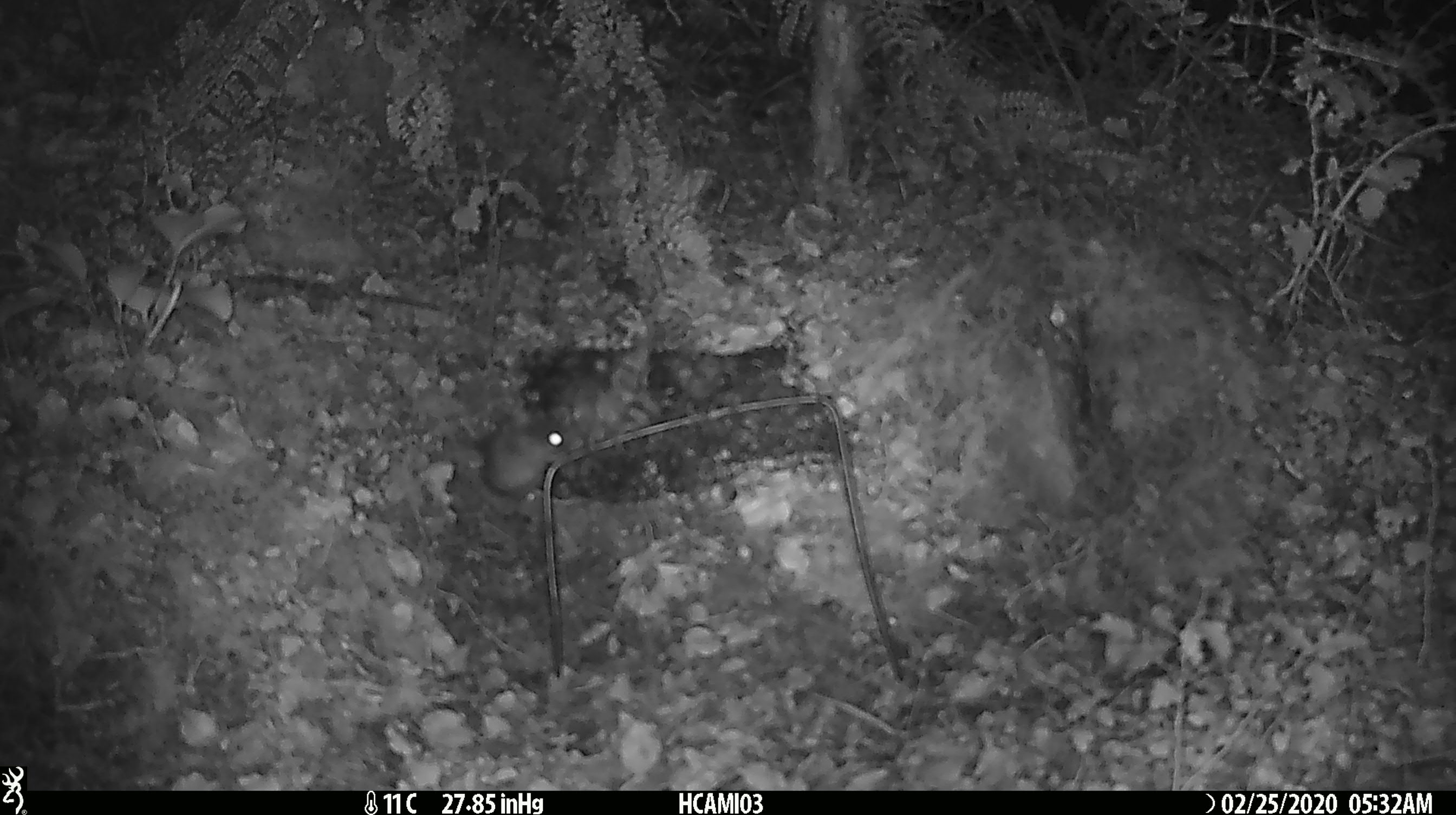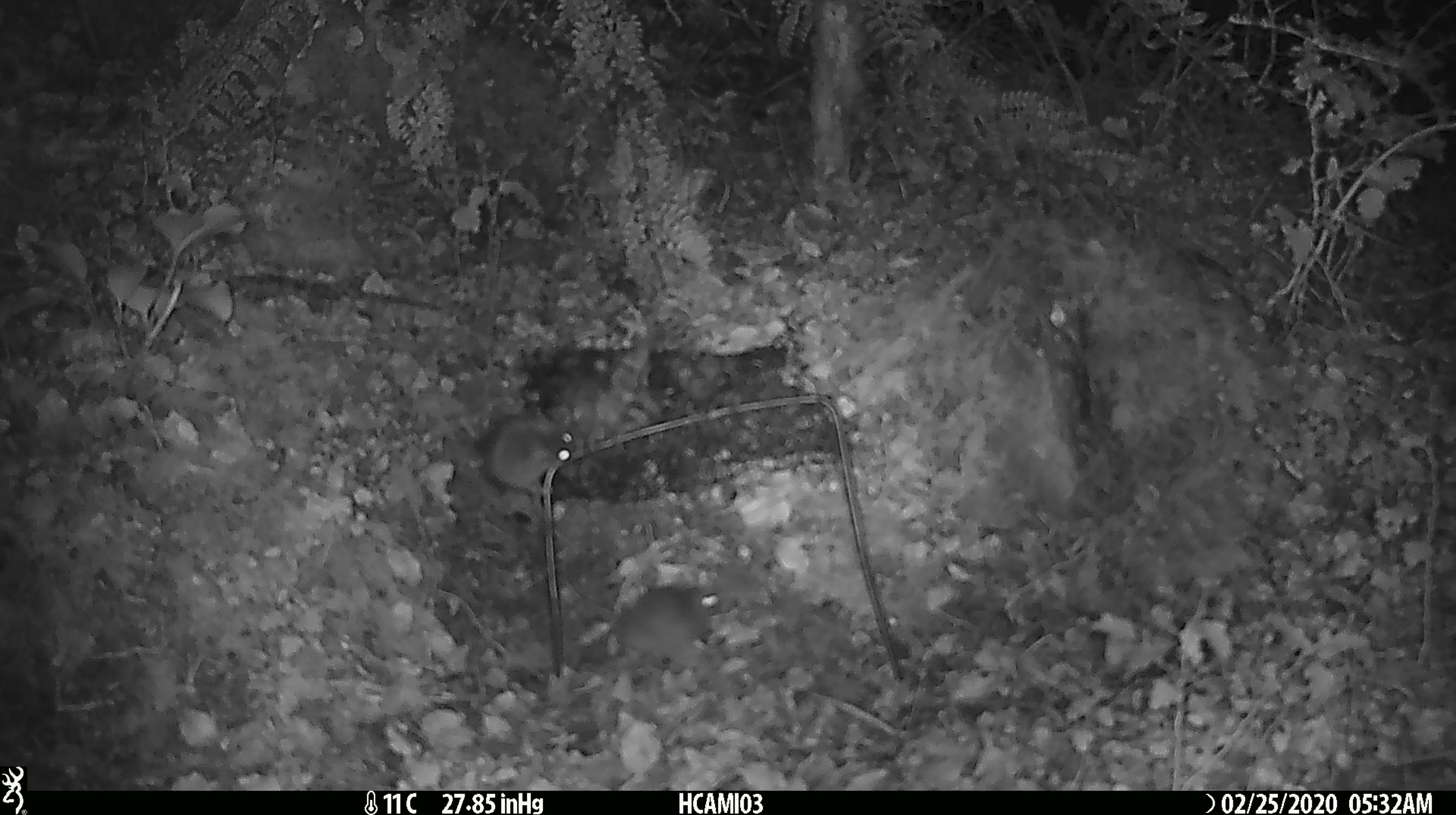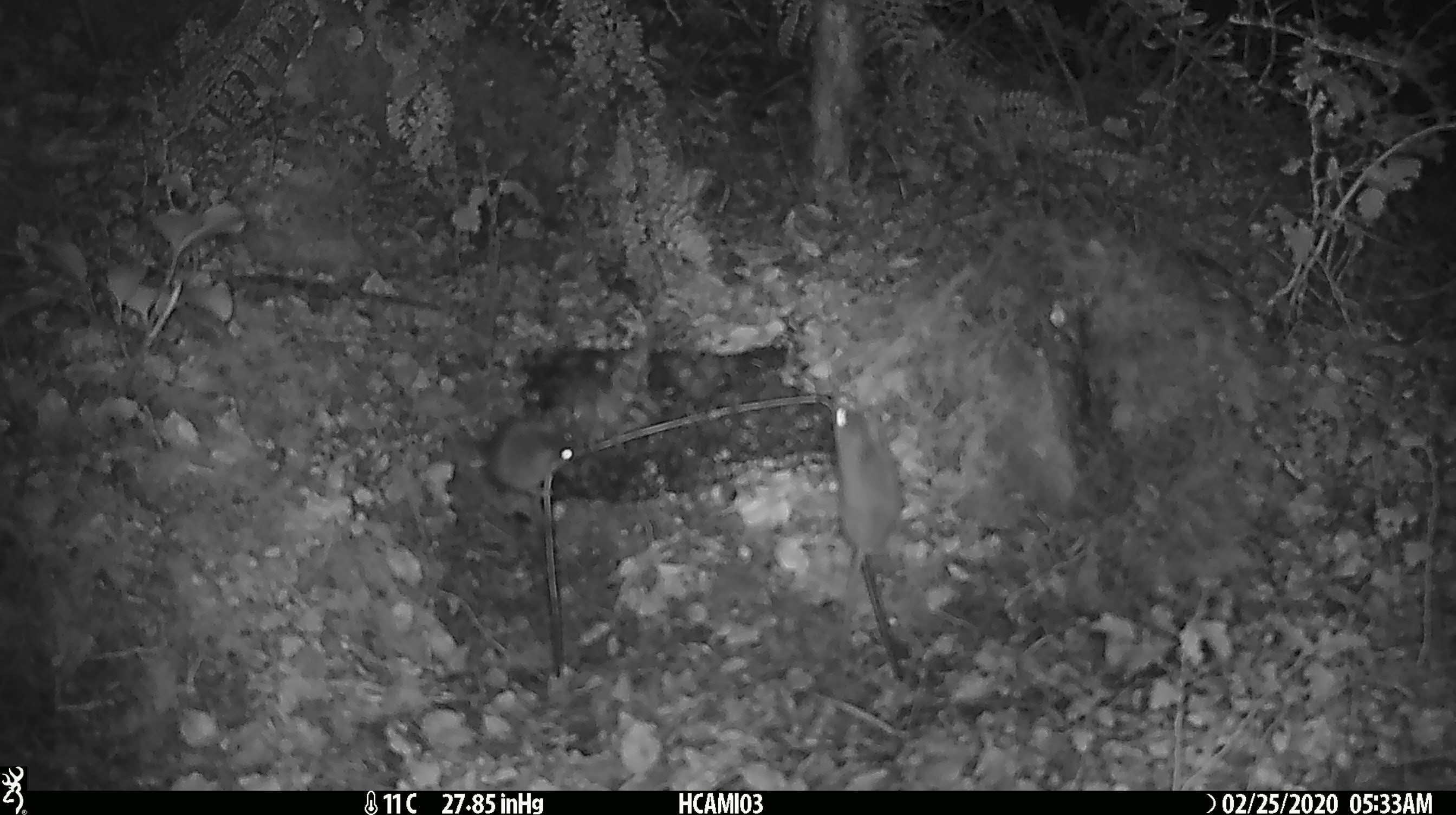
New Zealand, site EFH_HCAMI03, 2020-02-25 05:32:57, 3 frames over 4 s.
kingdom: Animalia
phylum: Chordata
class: Mammalia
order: Rodentia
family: Muridae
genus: Mus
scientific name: Mus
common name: mouse